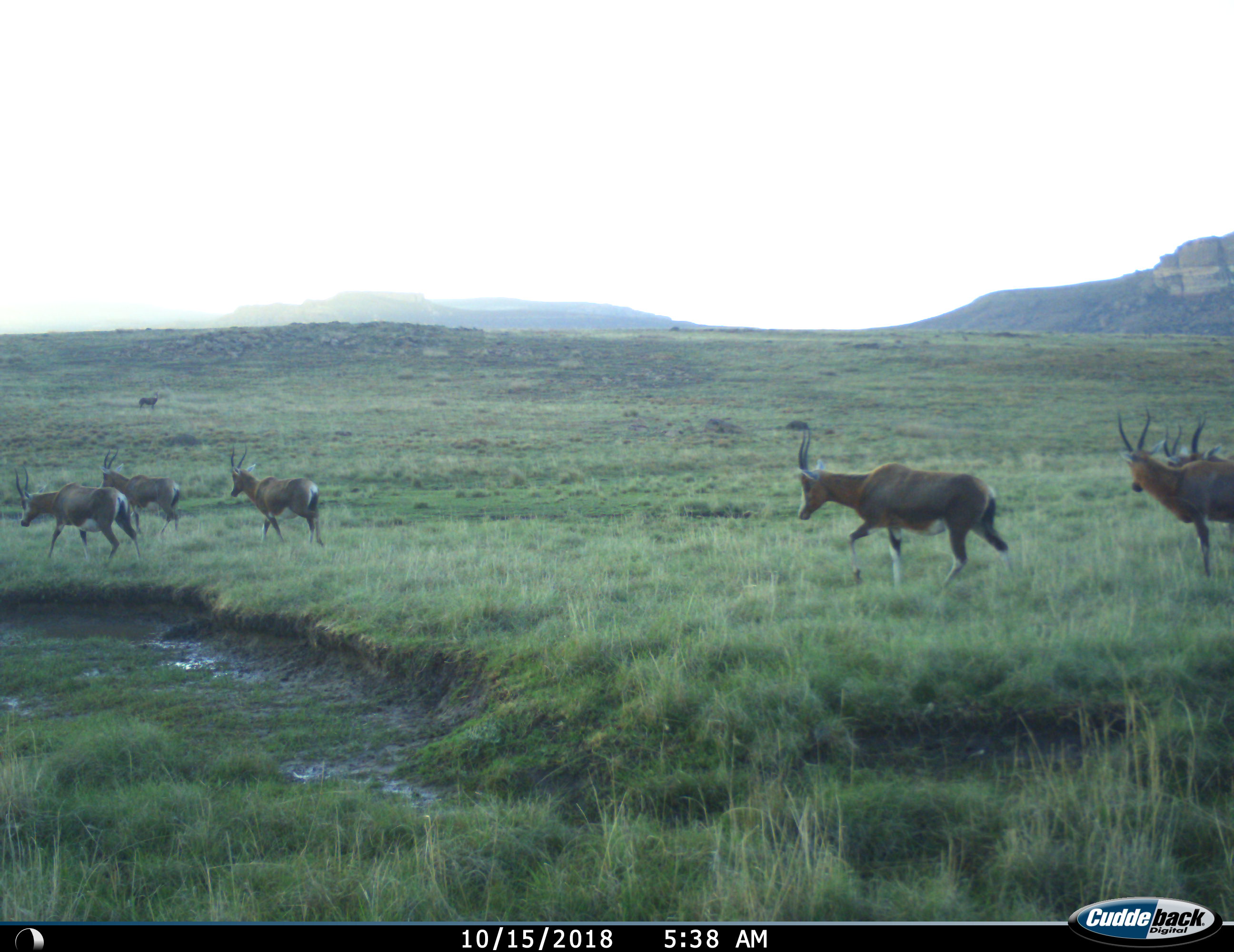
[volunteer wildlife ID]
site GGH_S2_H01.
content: unidentified animal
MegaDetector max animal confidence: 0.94